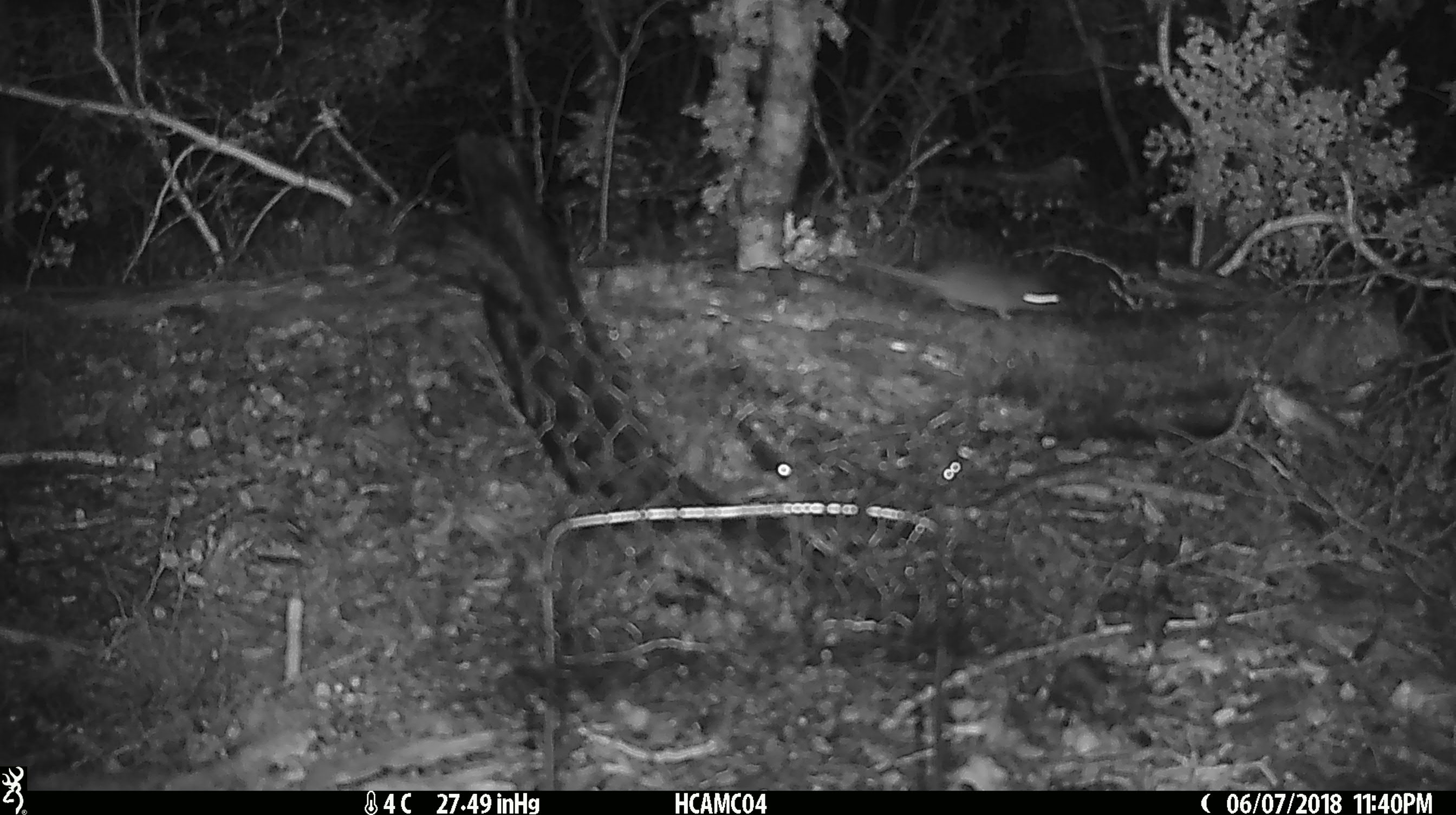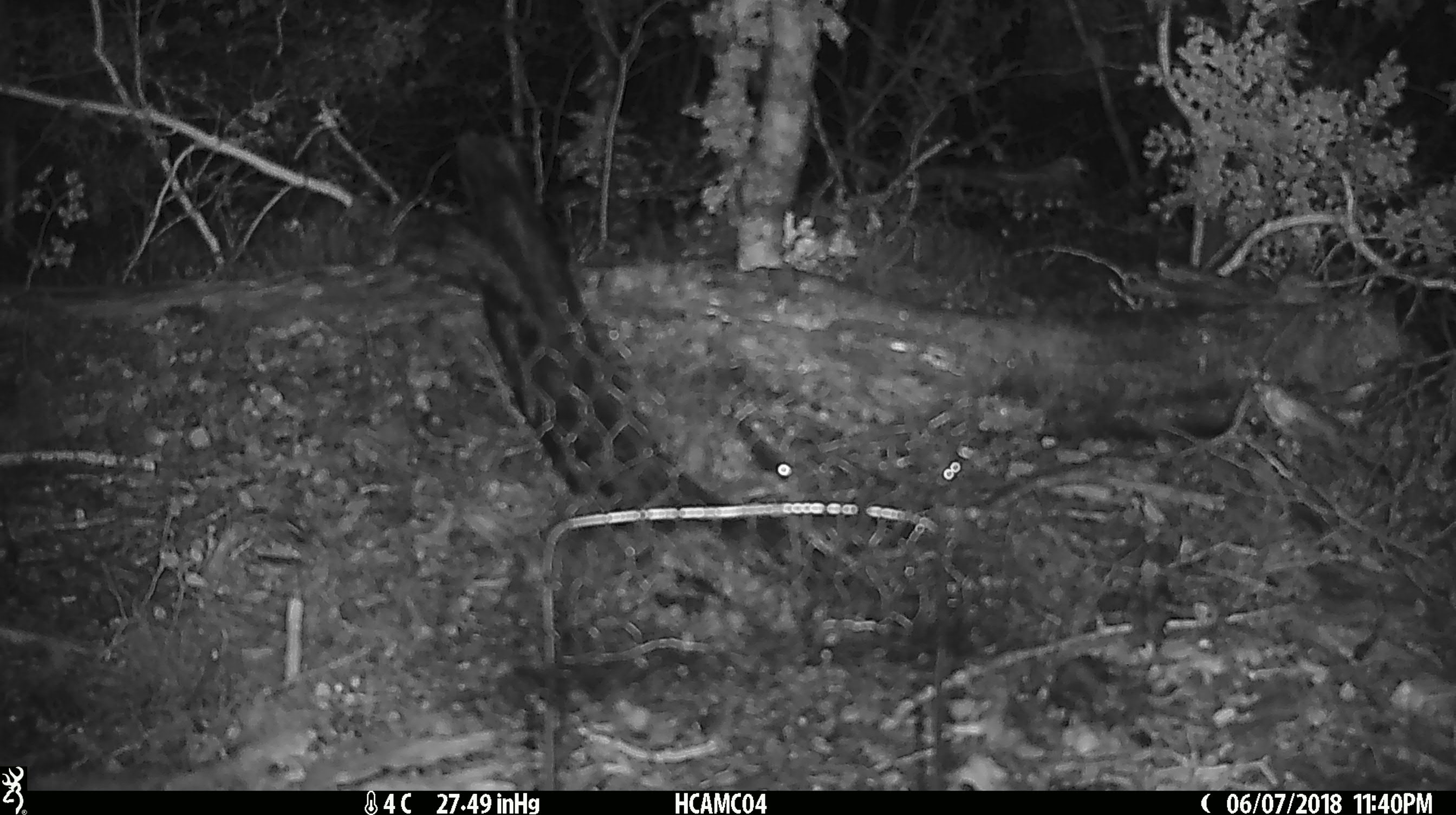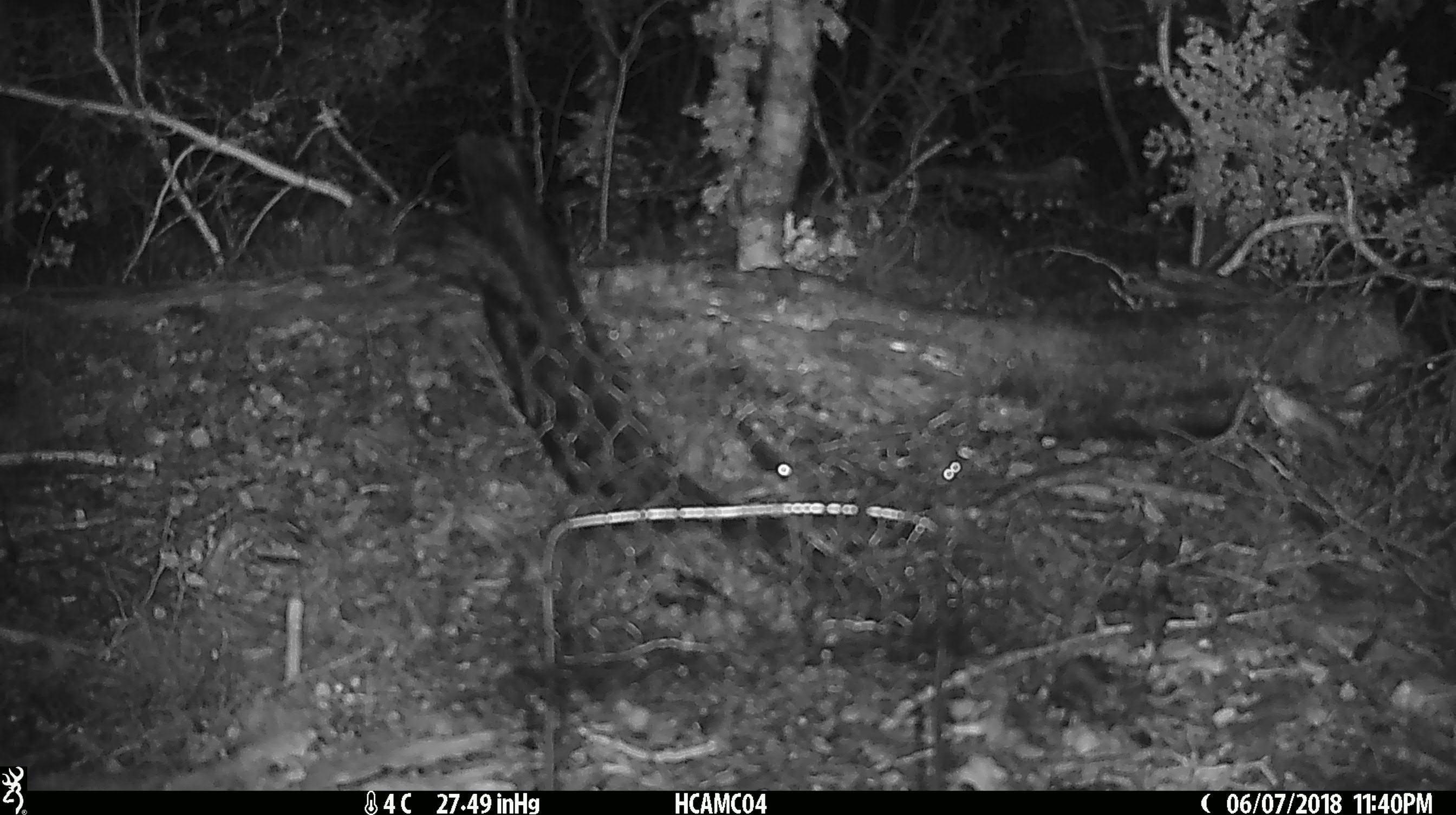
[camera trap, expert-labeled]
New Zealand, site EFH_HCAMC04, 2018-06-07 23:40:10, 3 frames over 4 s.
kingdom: Animalia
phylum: Chordata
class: Mammalia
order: Rodentia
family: Muridae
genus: Mus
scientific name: Mus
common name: mouse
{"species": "mouse (Mus)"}